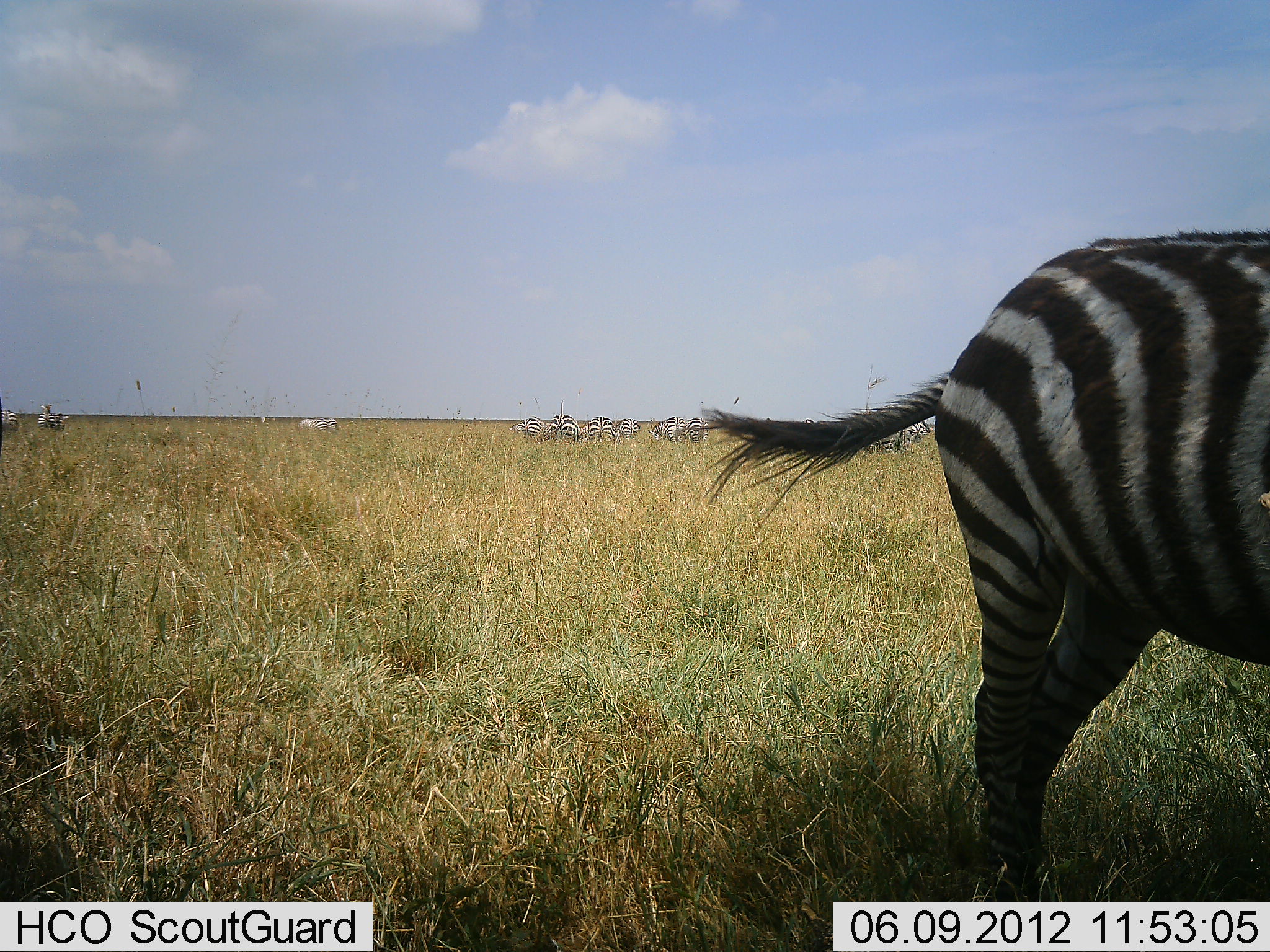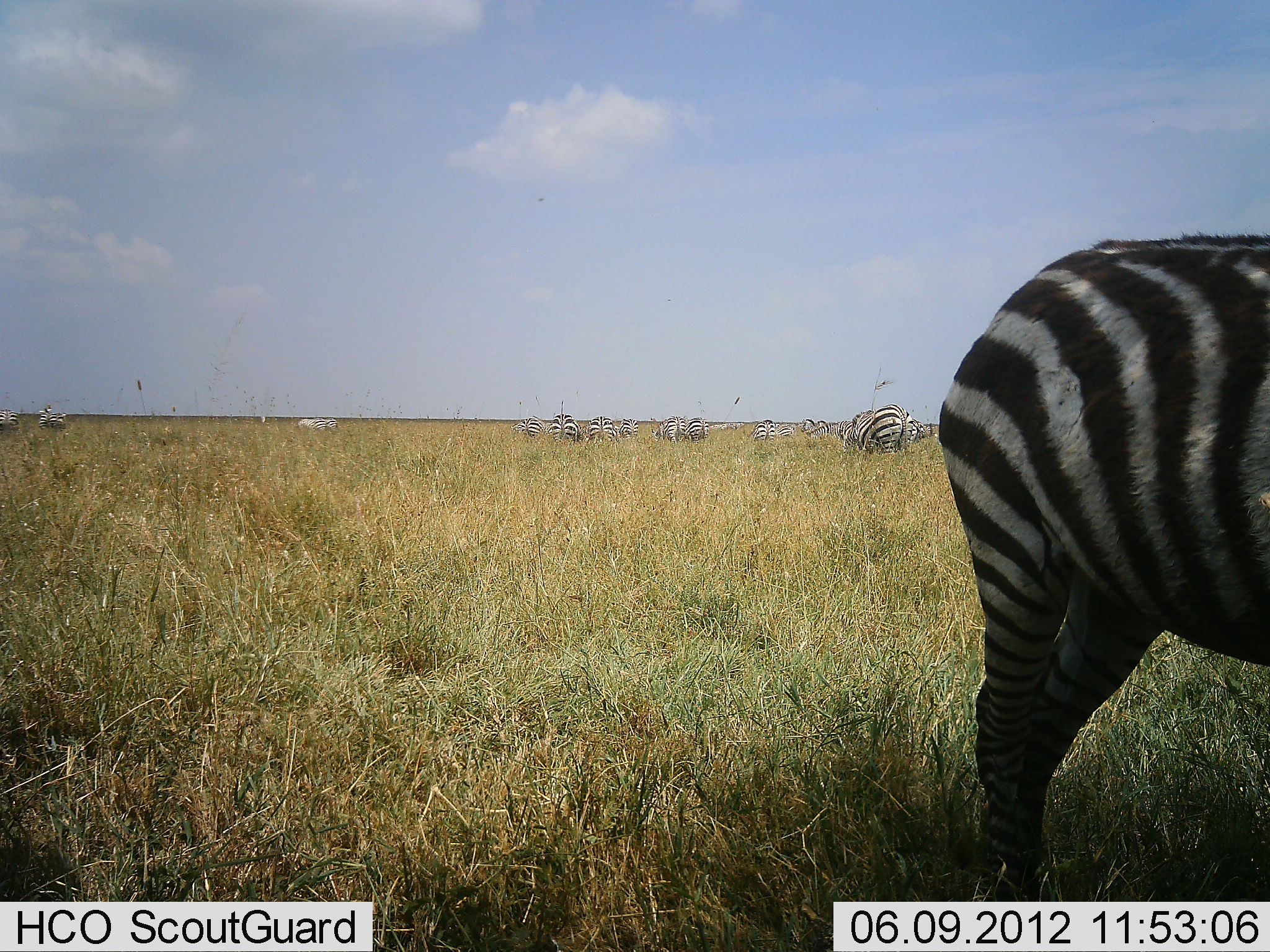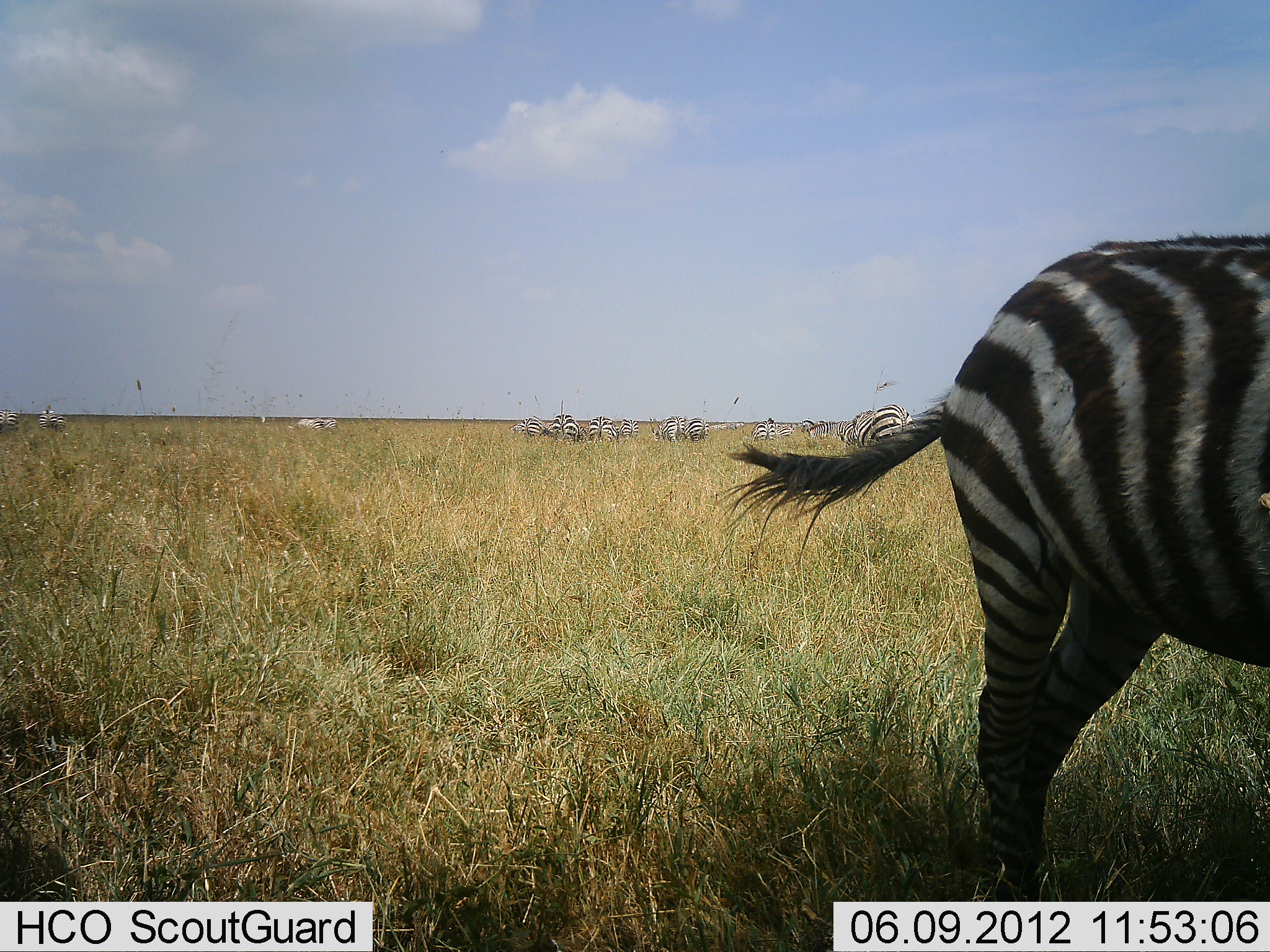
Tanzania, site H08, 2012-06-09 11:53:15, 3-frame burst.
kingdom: Animalia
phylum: Chordata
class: Mammalia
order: Perissodactyla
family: Equidae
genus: Equus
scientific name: Equus quagga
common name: plains zebra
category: zebra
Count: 11-50.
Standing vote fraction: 70%.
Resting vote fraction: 10%.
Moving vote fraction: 0%.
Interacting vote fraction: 10%.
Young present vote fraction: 0%.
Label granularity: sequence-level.